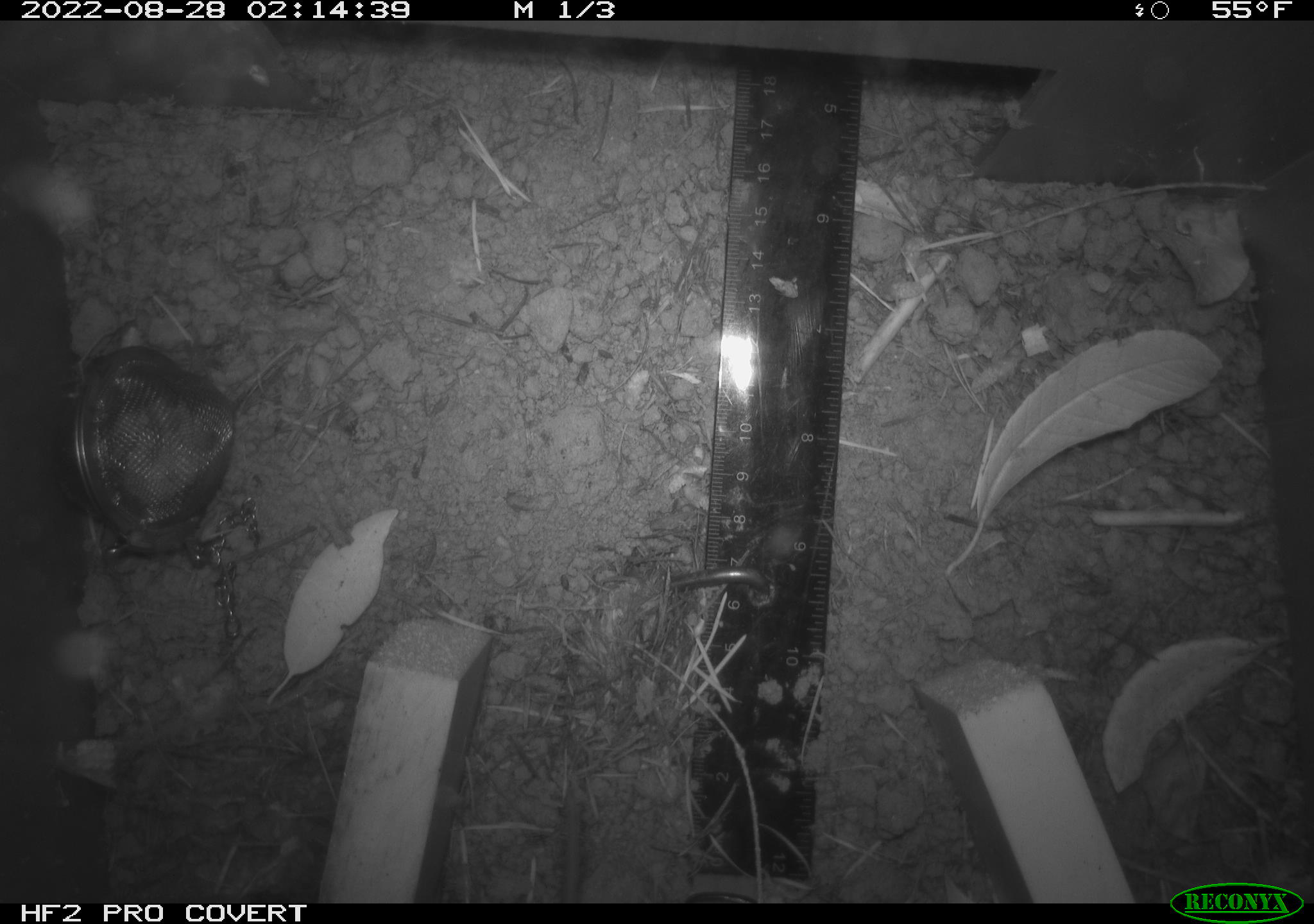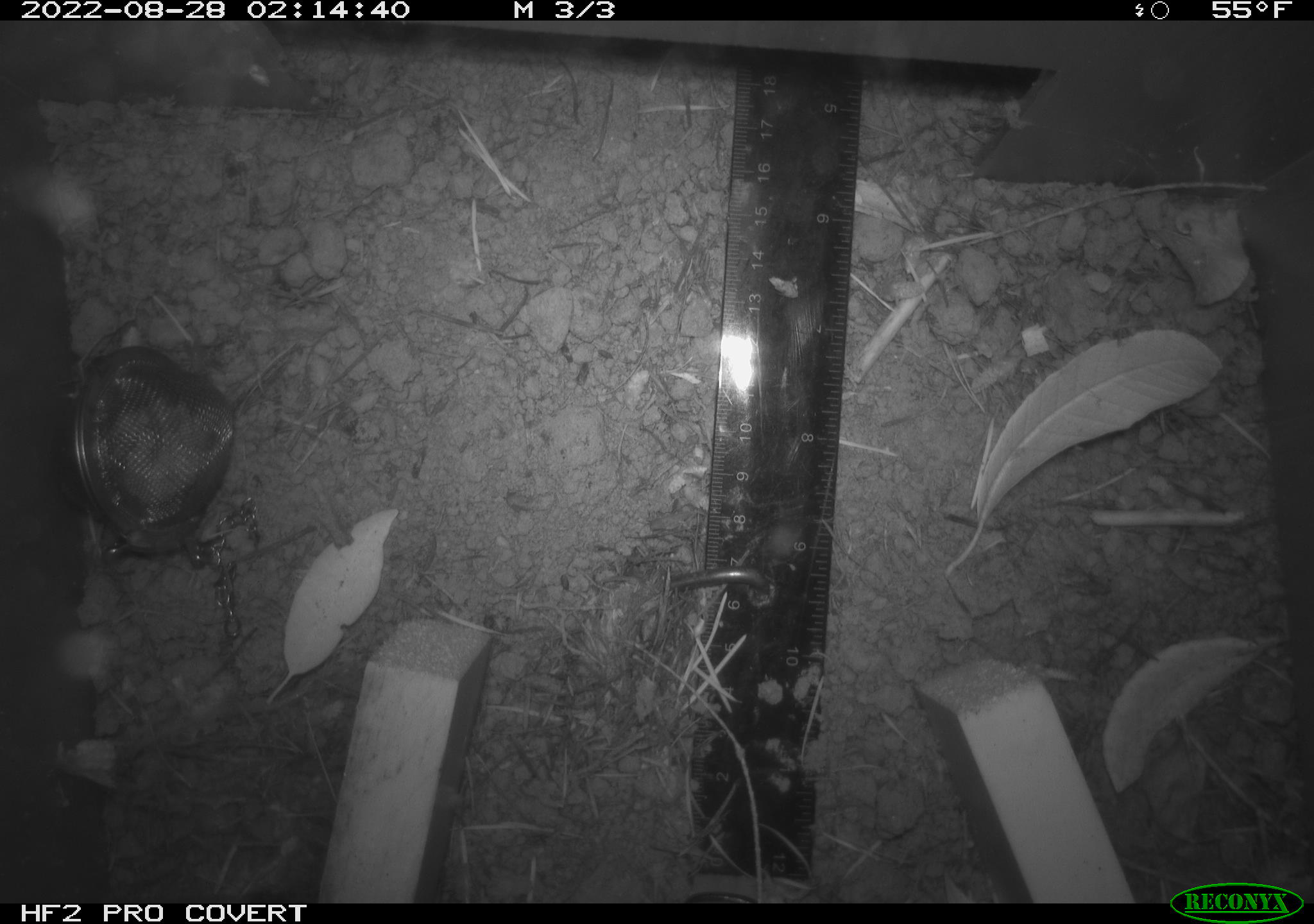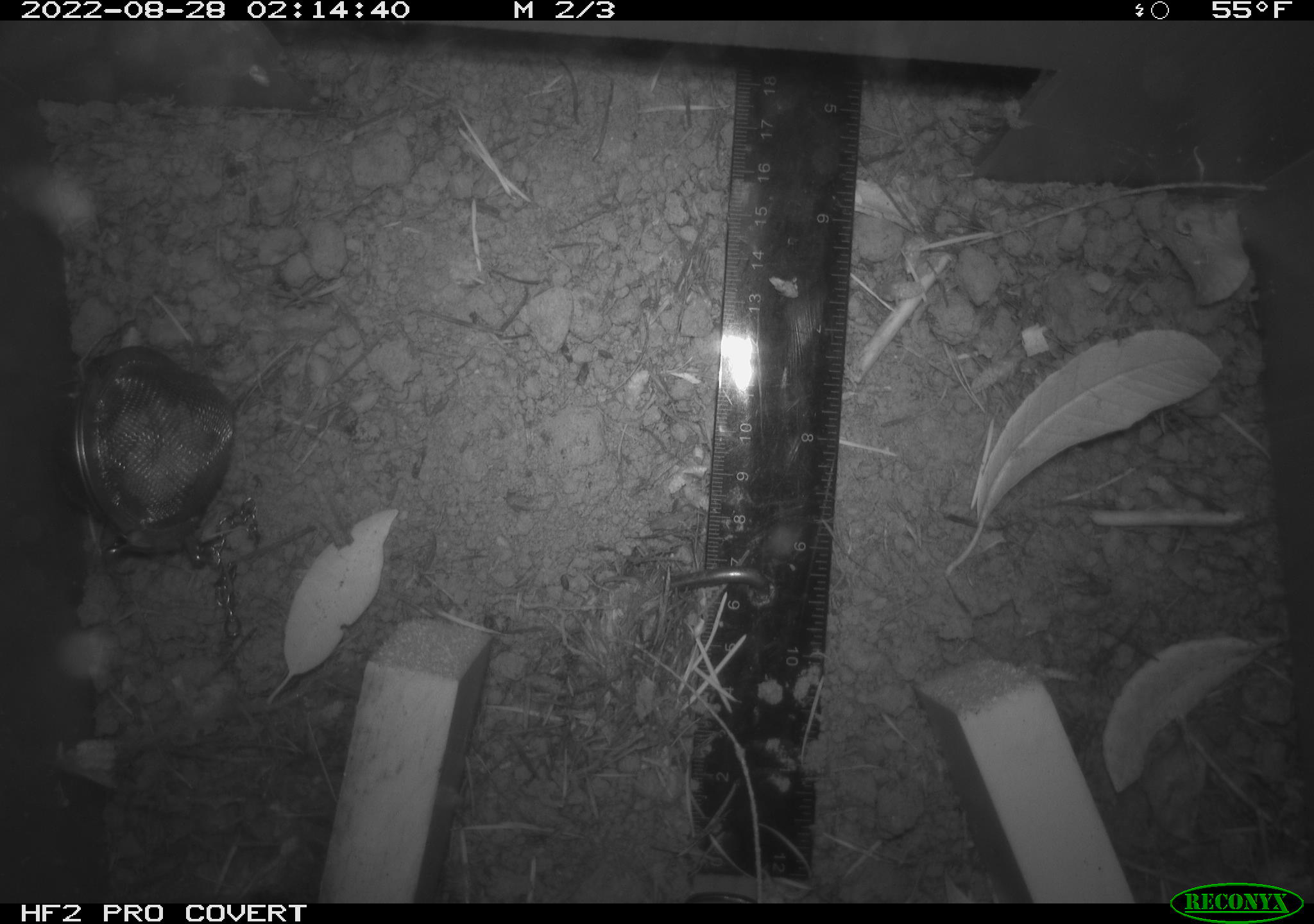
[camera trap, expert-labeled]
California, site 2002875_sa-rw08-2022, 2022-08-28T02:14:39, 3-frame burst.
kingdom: Animalia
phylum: Chordata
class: Mammalia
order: Rodentia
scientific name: Rodentia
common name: mouse species